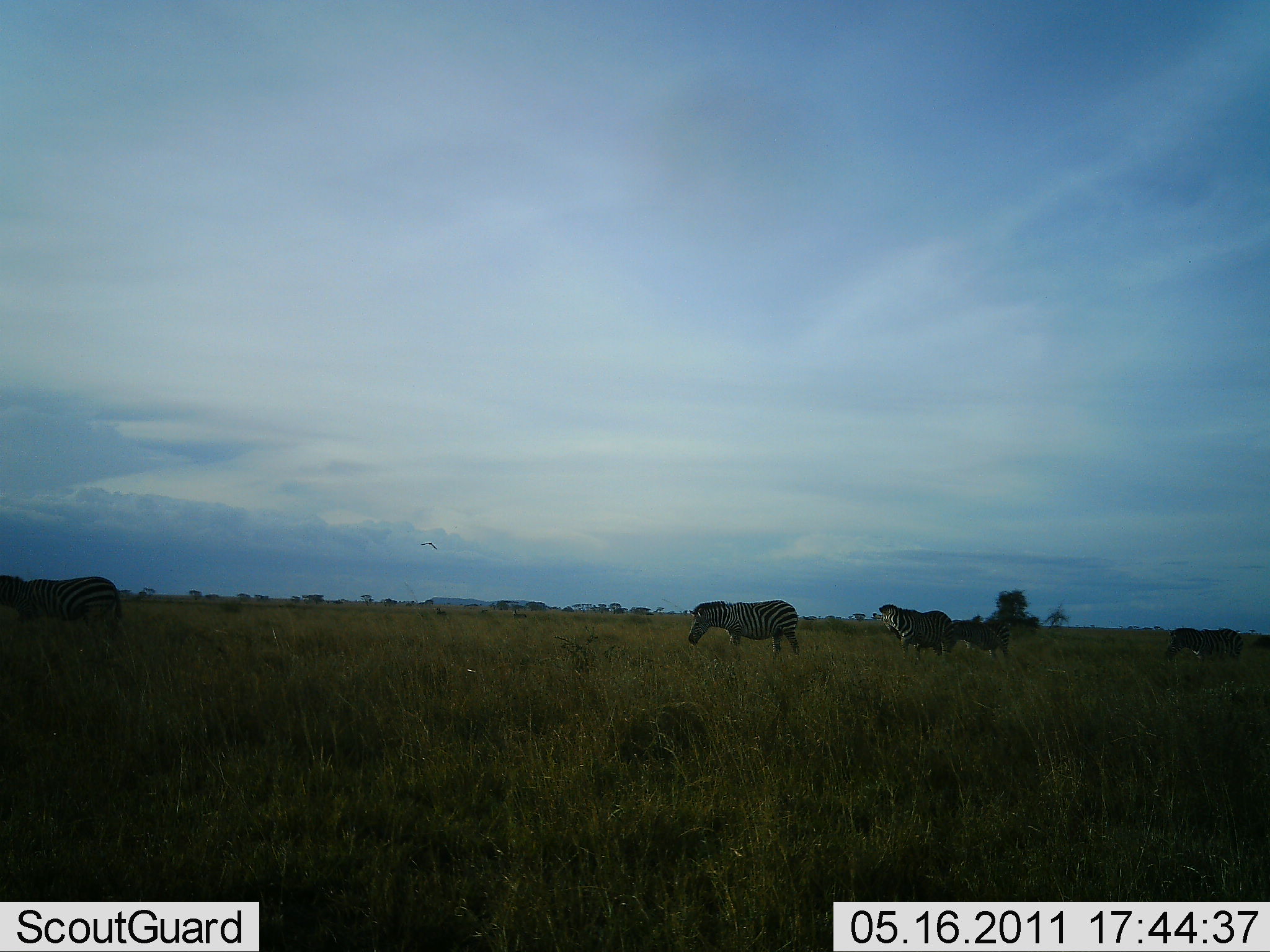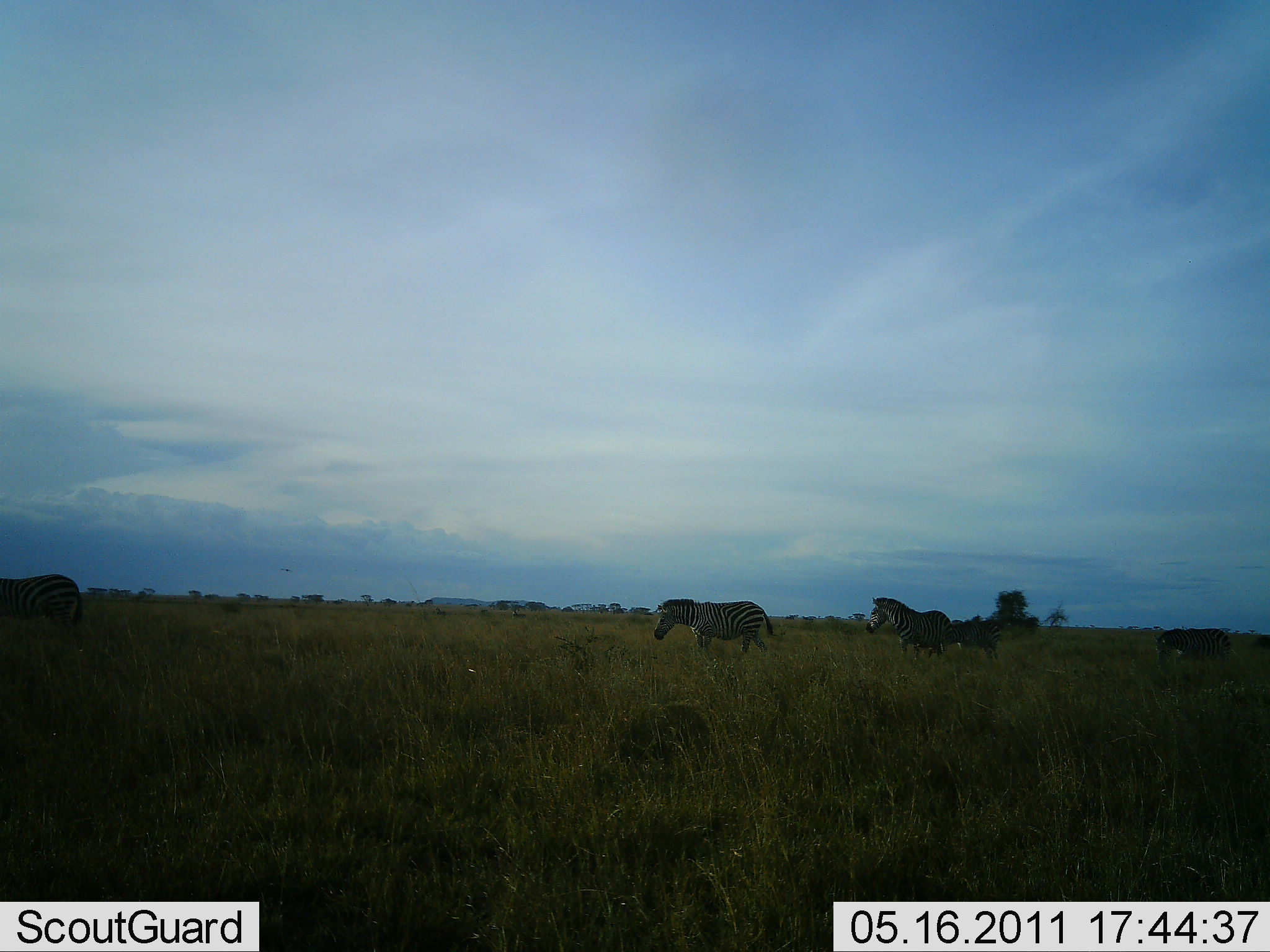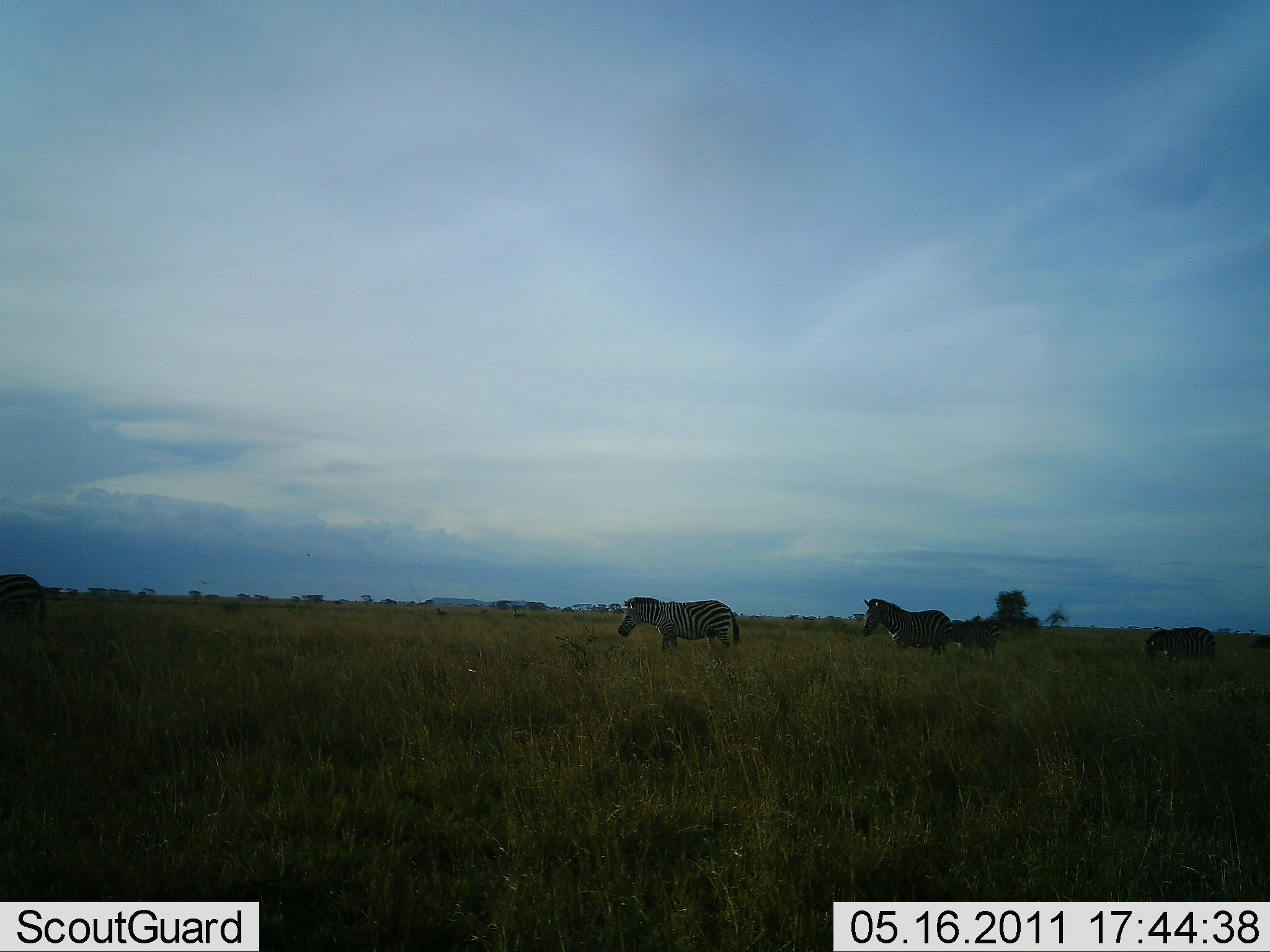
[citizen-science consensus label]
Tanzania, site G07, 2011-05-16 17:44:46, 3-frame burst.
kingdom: Animalia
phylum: Chordata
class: Mammalia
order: Perissodactyla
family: Equidae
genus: Equus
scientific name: Equus quagga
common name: plains zebra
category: zebra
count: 5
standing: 8%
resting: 0%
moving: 100%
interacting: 0%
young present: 8%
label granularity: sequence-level